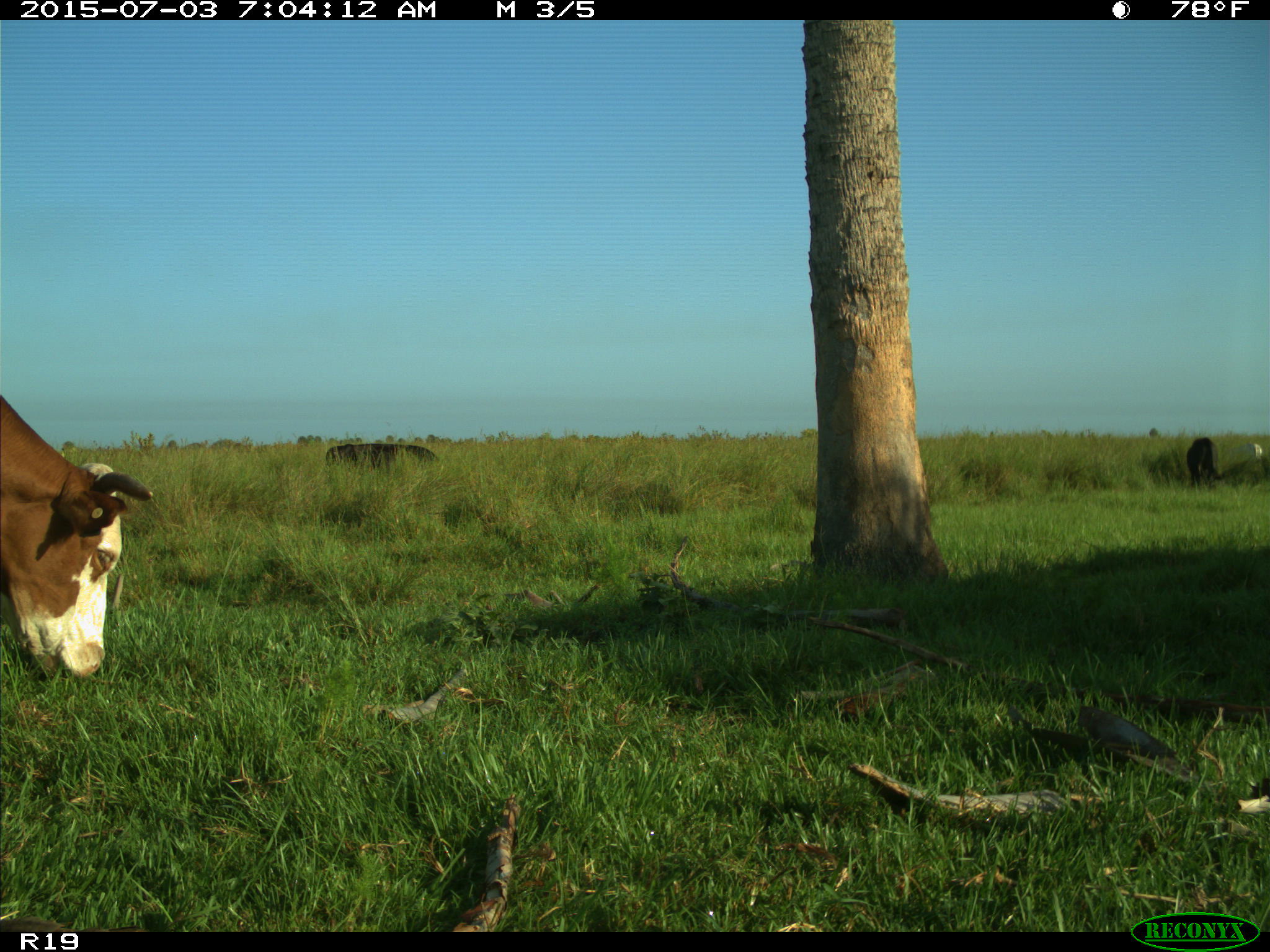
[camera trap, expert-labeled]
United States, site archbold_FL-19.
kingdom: Animalia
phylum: Chordata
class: Mammalia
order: Artiodactyla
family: Bovidae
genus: Bos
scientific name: Bos taurus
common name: domestic cow